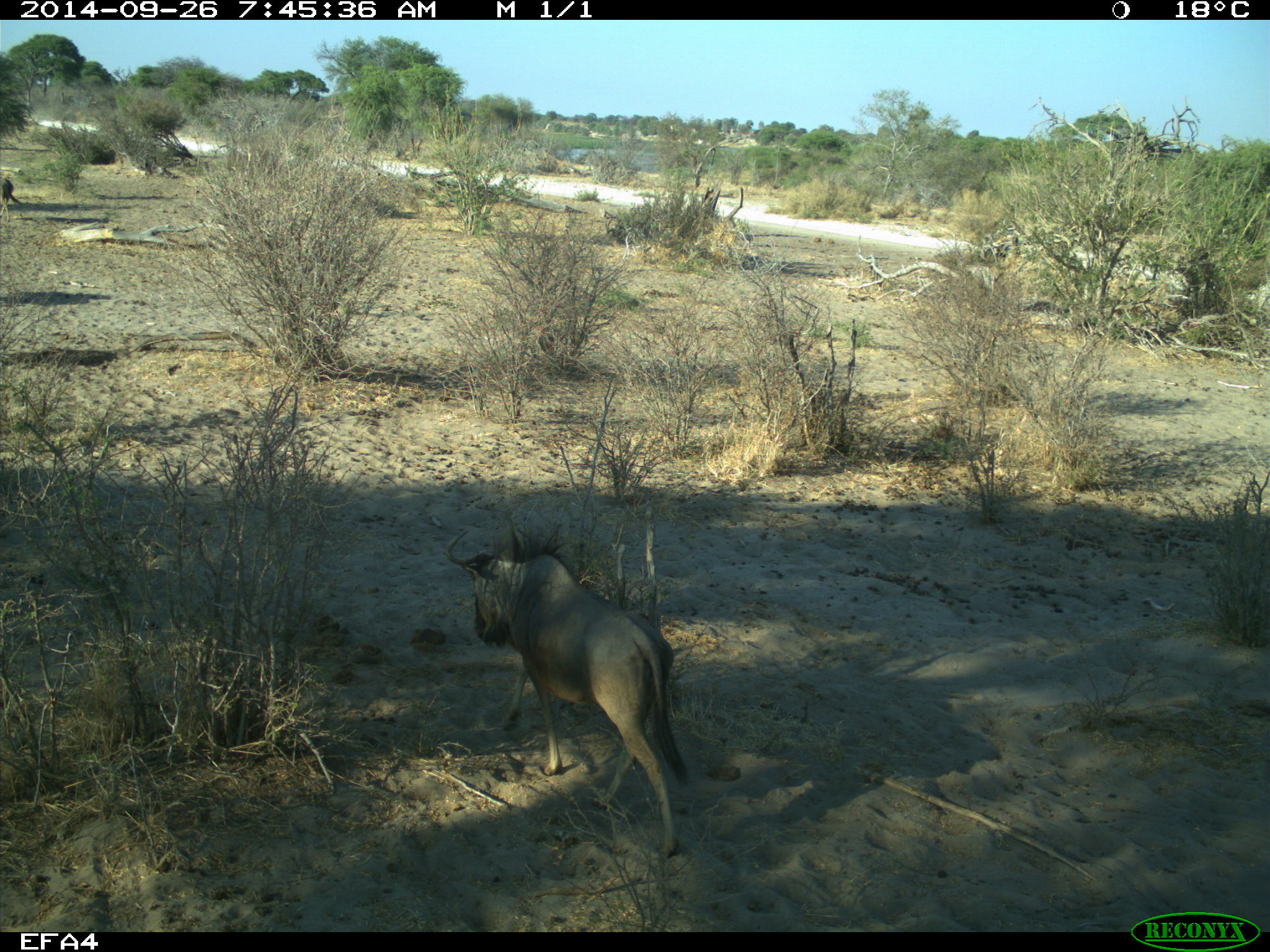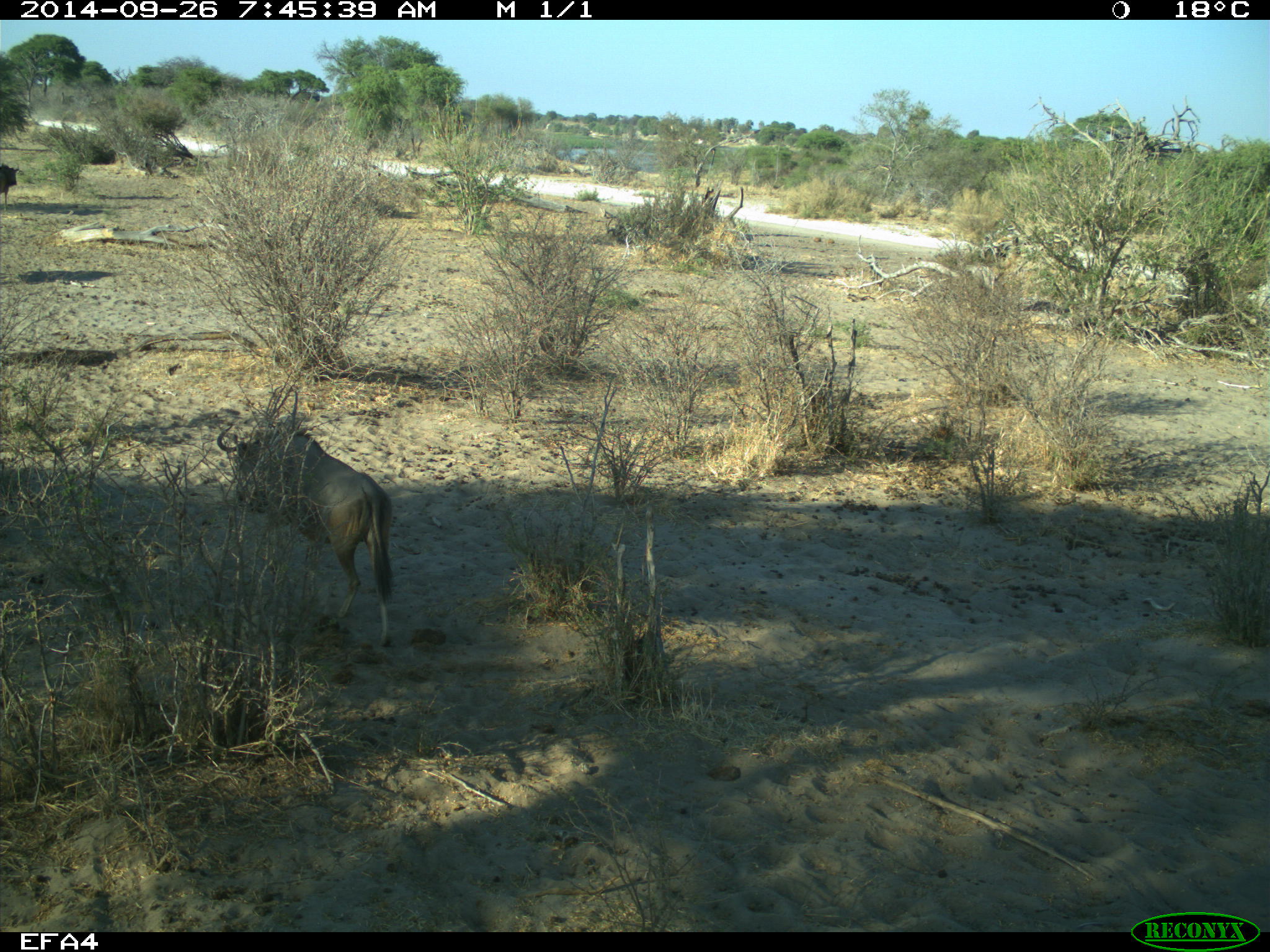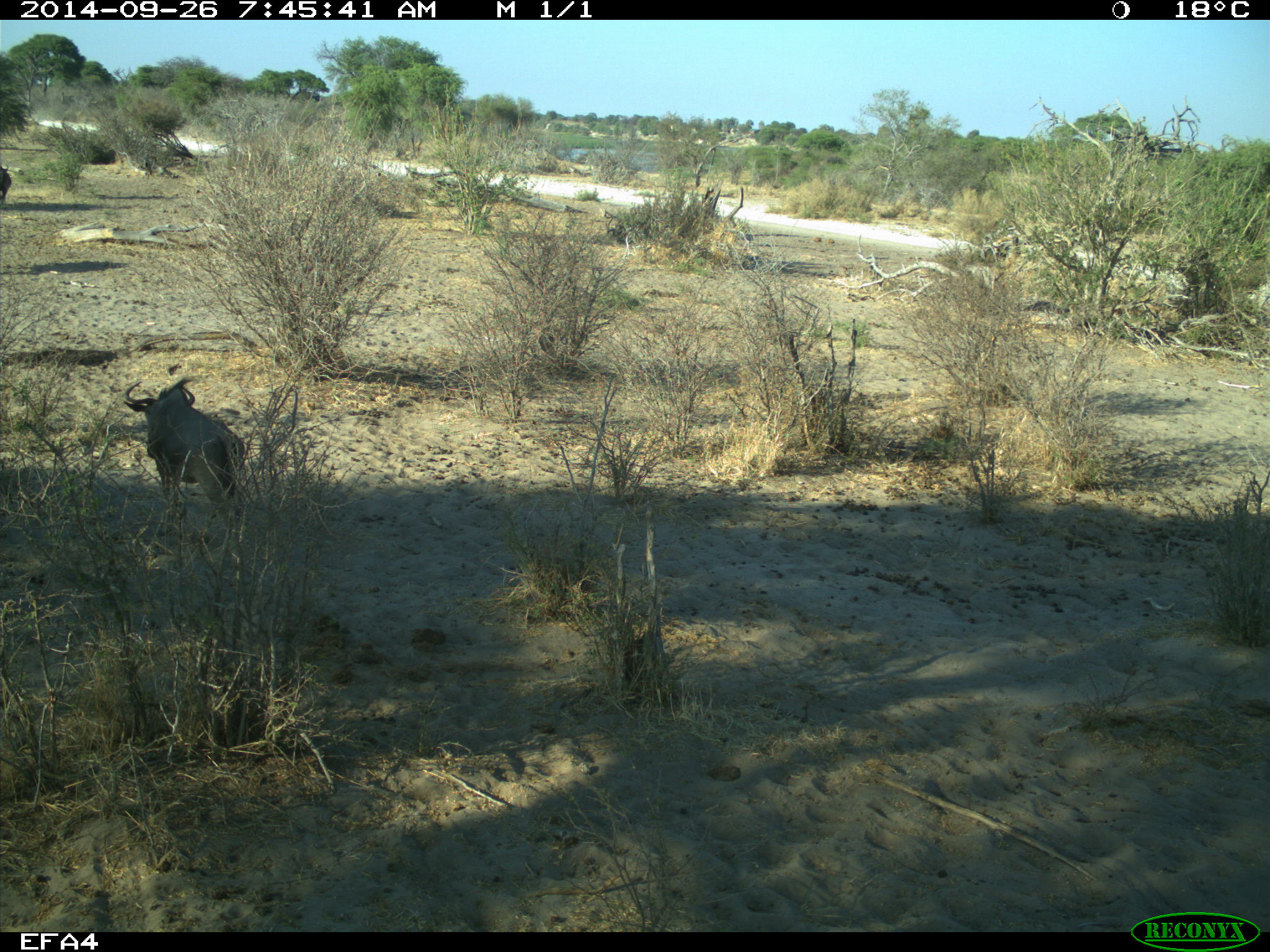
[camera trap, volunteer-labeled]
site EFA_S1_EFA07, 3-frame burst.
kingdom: Animalia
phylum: Chordata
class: Mammalia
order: Artiodactyla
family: Bovidae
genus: Connochaetes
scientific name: Connochaetes taurinus taurinus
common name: blue wildebeest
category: wildebeestblue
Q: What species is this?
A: Wildebeestblue (blue wildebeest) (Connochaetes taurinus taurinus).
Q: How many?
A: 2.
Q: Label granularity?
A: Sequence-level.